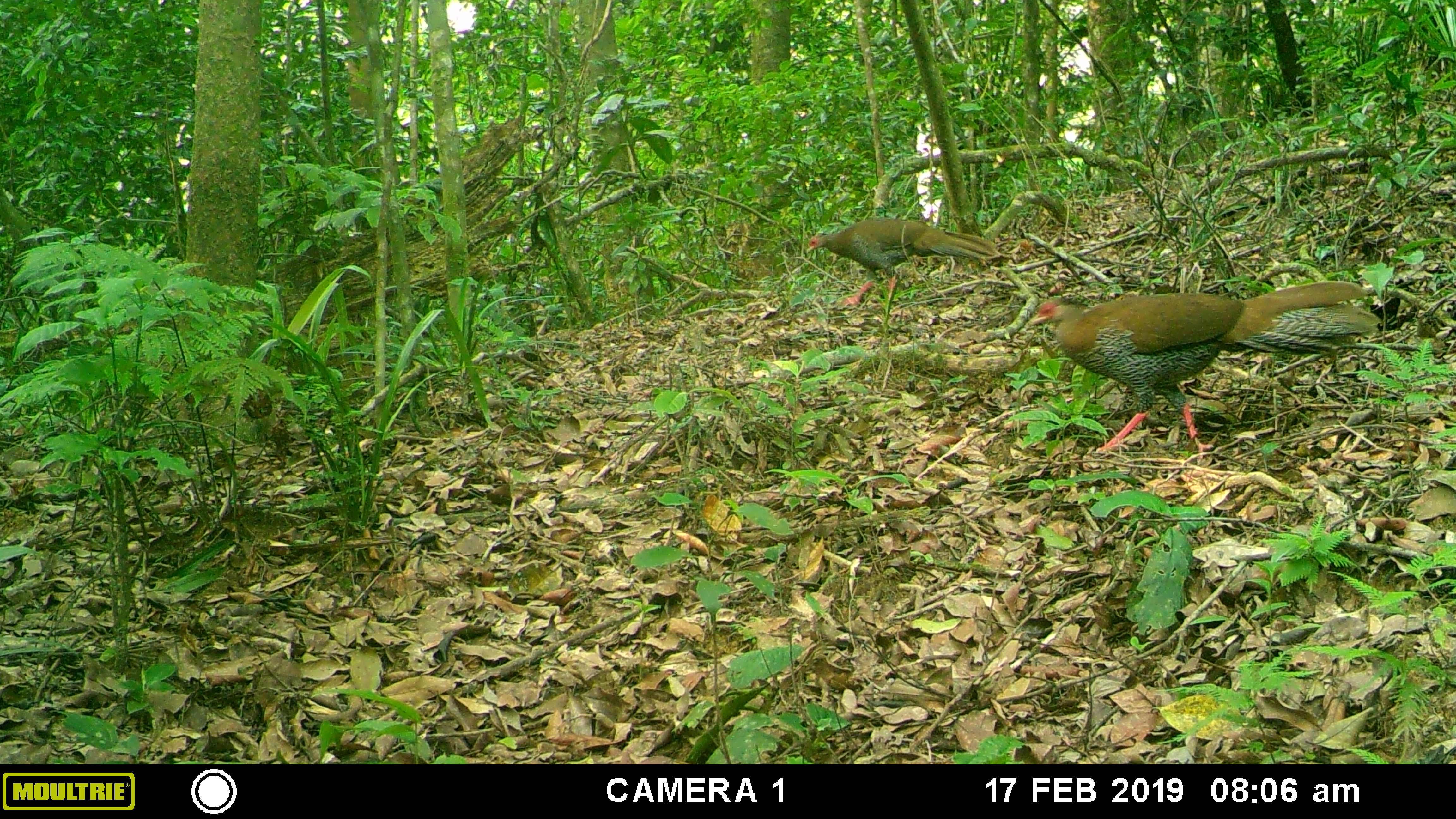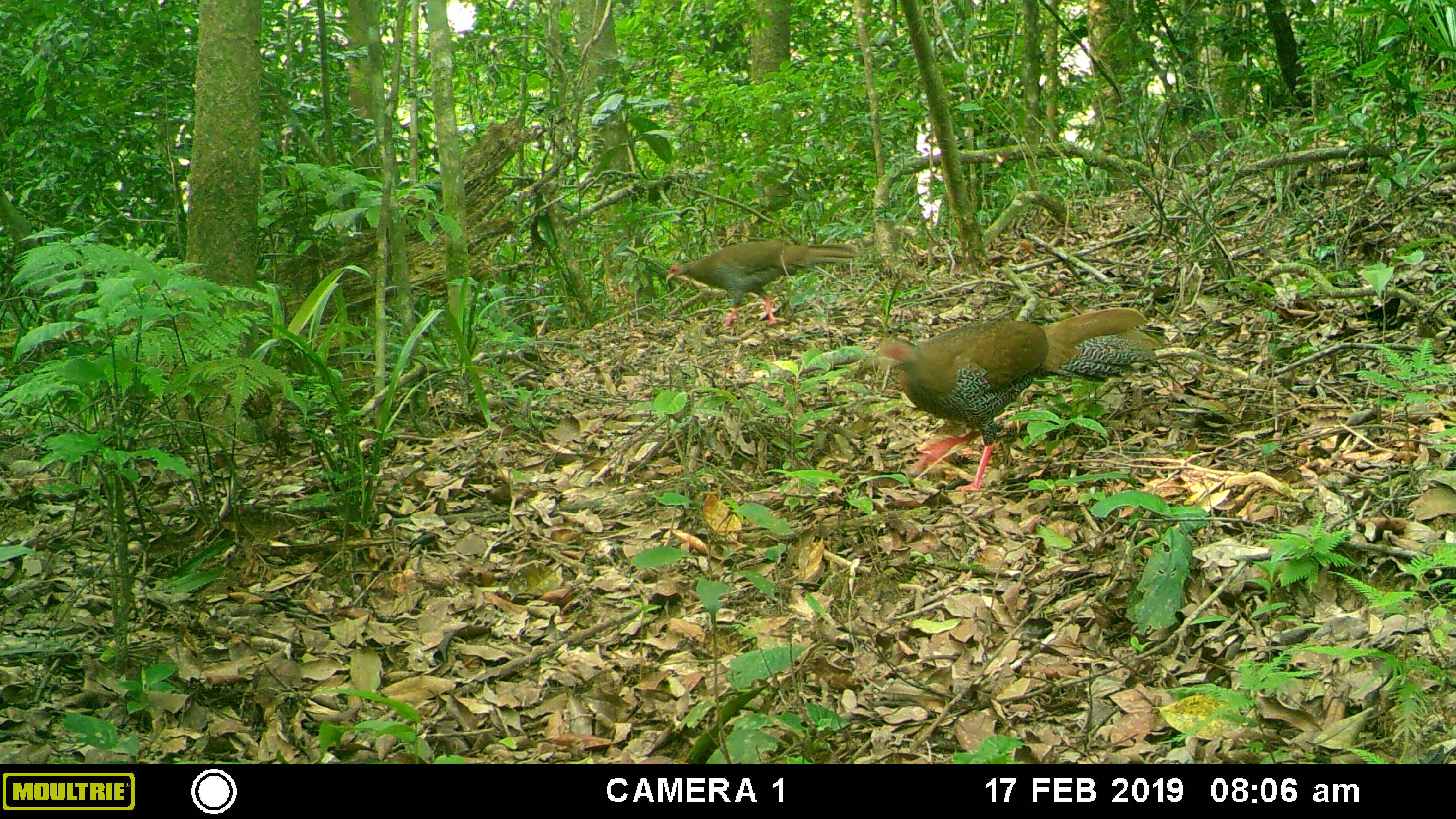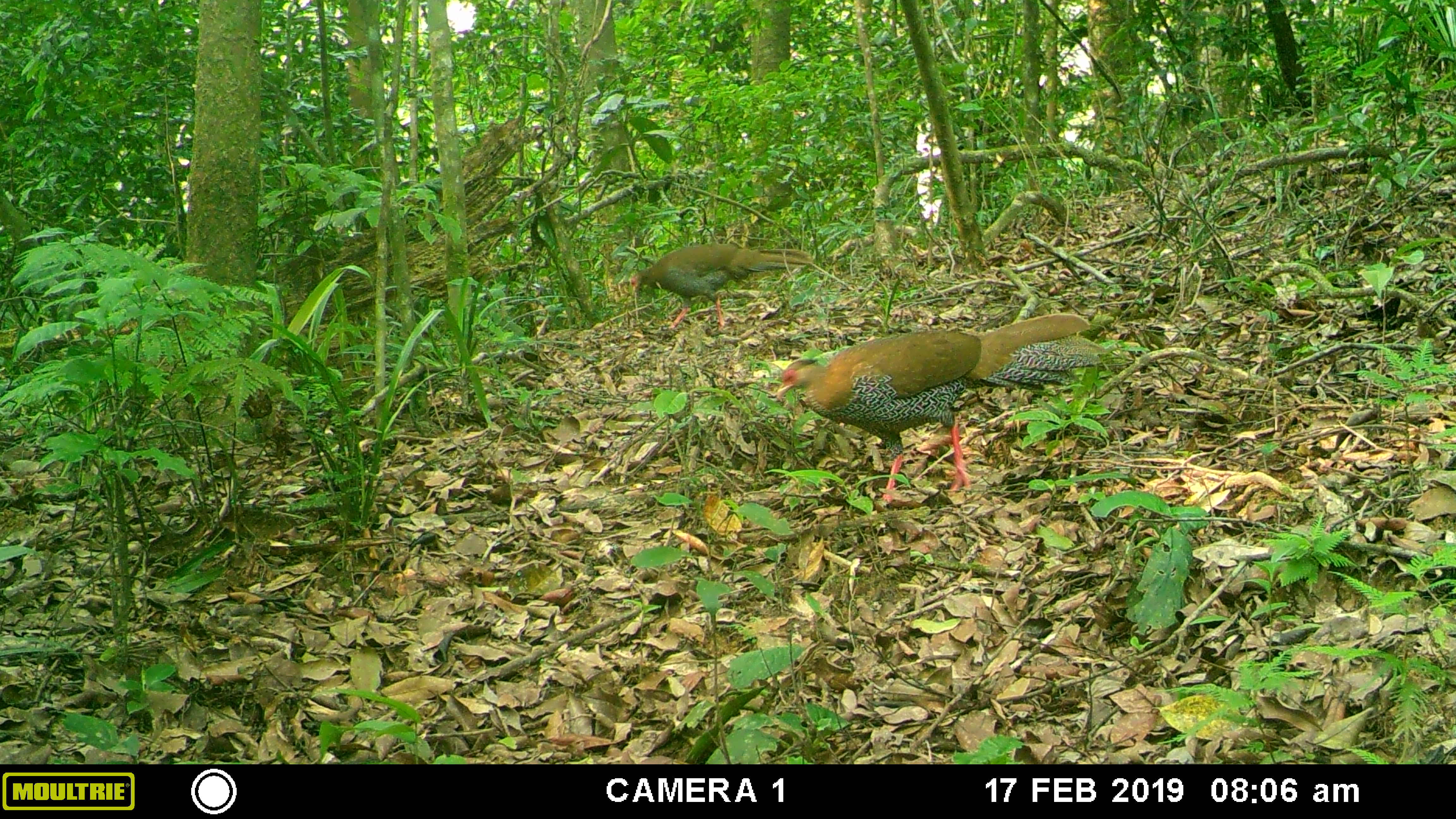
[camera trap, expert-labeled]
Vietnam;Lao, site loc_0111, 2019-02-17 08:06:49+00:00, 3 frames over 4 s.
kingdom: Animalia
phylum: Chordata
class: Aves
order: Galliformes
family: Phasianidae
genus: Lophura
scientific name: Lophura nycthemera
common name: silver pheasant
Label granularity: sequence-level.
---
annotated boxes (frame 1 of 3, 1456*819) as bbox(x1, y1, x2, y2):
silver pheasant: bbox(1027, 281, 1382, 464); bbox(805, 217, 1001, 306)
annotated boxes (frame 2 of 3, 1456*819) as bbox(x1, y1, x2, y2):
silver pheasant: bbox(868, 307, 1166, 494); bbox(665, 240, 861, 328)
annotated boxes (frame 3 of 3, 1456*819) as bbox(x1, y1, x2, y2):
silver pheasant: bbox(775, 313, 1110, 503); bbox(630, 243, 813, 331)